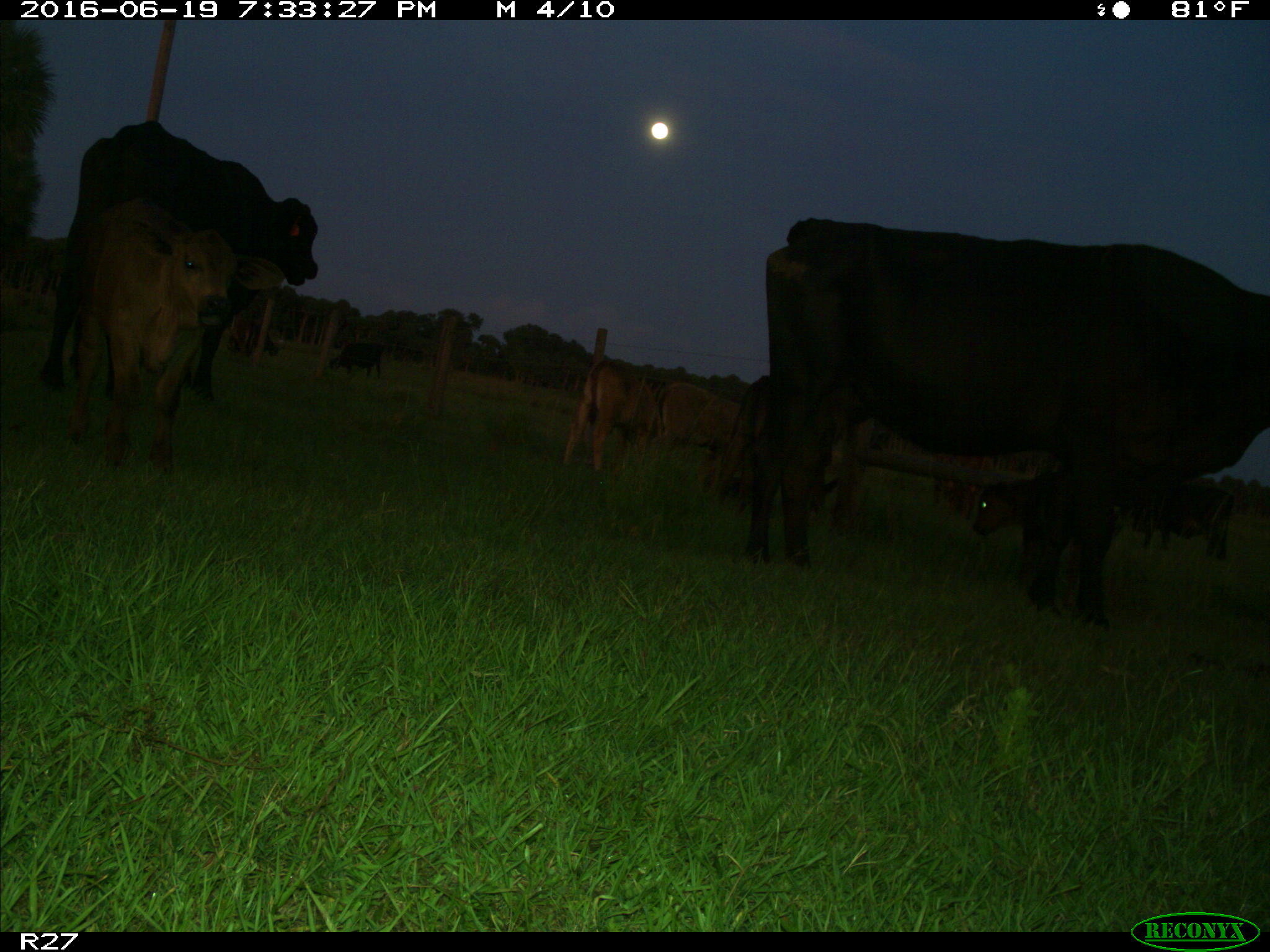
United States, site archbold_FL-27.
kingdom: Animalia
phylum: Chordata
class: Mammalia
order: Artiodactyla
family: Bovidae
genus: Bos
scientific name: Bos taurus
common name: domestic cow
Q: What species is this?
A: Bos taurus (domestic cow).